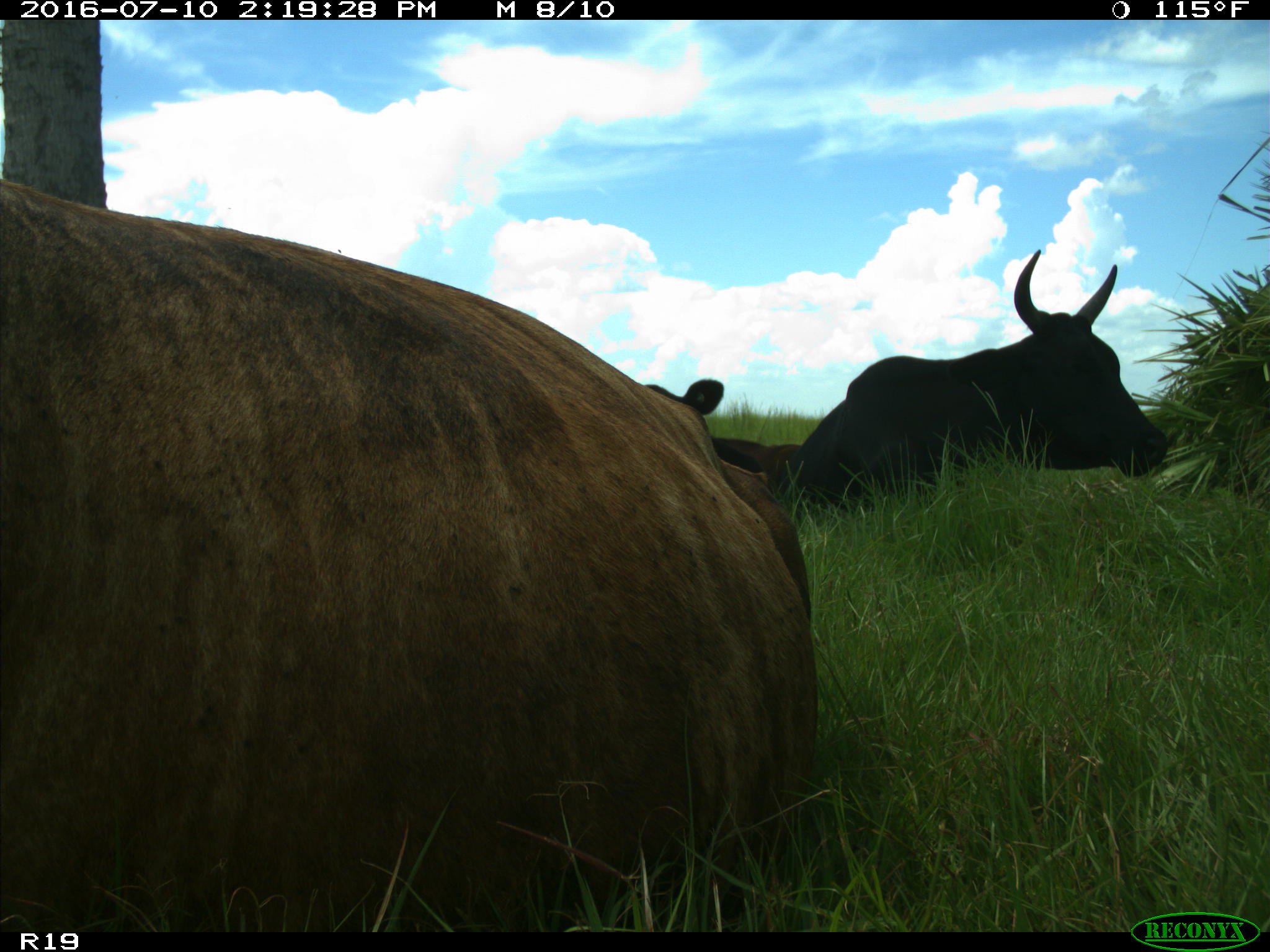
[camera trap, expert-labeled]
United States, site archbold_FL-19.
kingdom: Animalia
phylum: Chordata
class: Mammalia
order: Artiodactyla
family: Bovidae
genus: Bos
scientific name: Bos taurus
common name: domestic cow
Bos taurus (domestic cow).